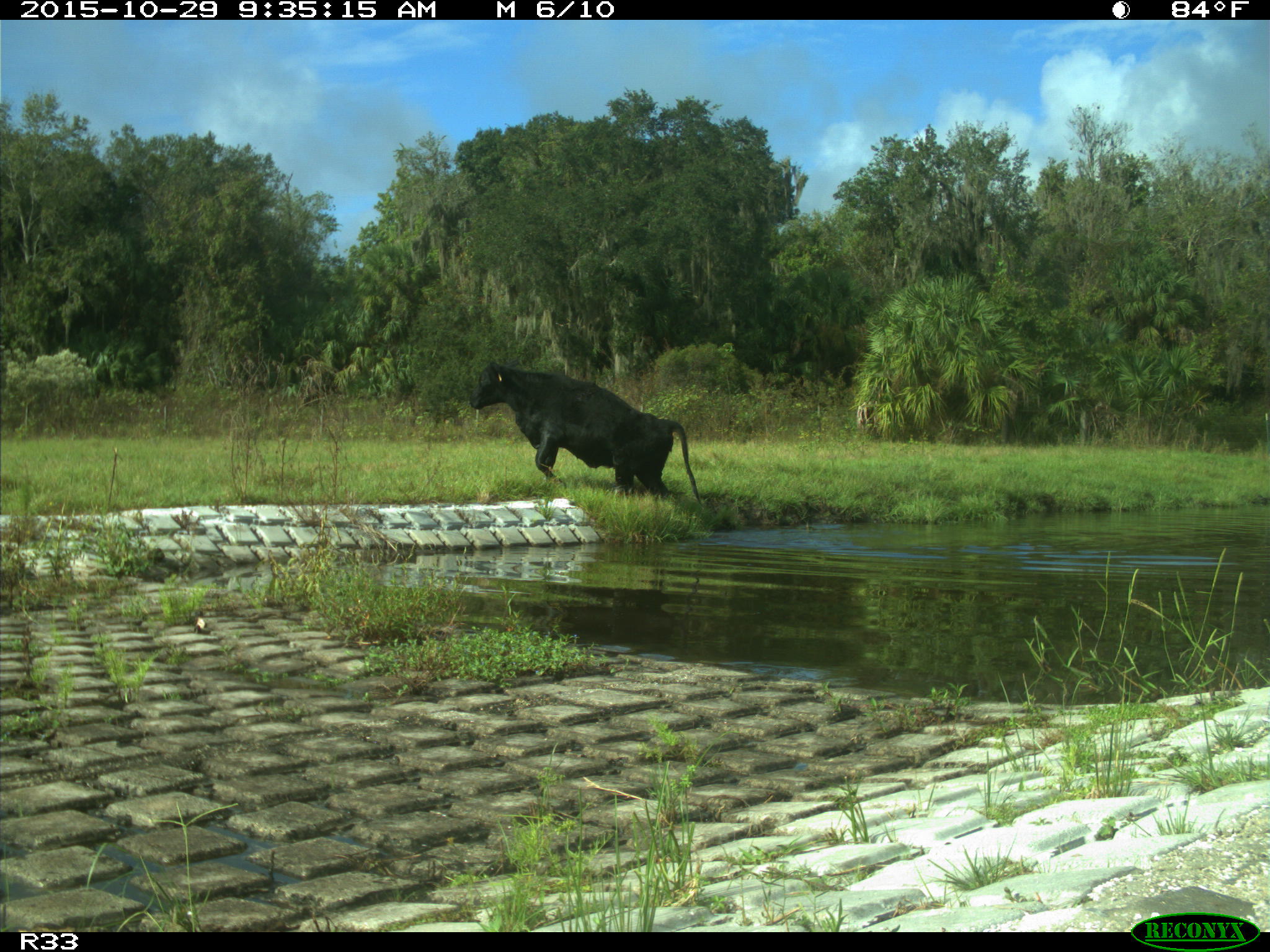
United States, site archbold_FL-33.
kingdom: Animalia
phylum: Chordata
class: Mammalia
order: Artiodactyla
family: Bovidae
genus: Bos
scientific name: Bos taurus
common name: domestic cow